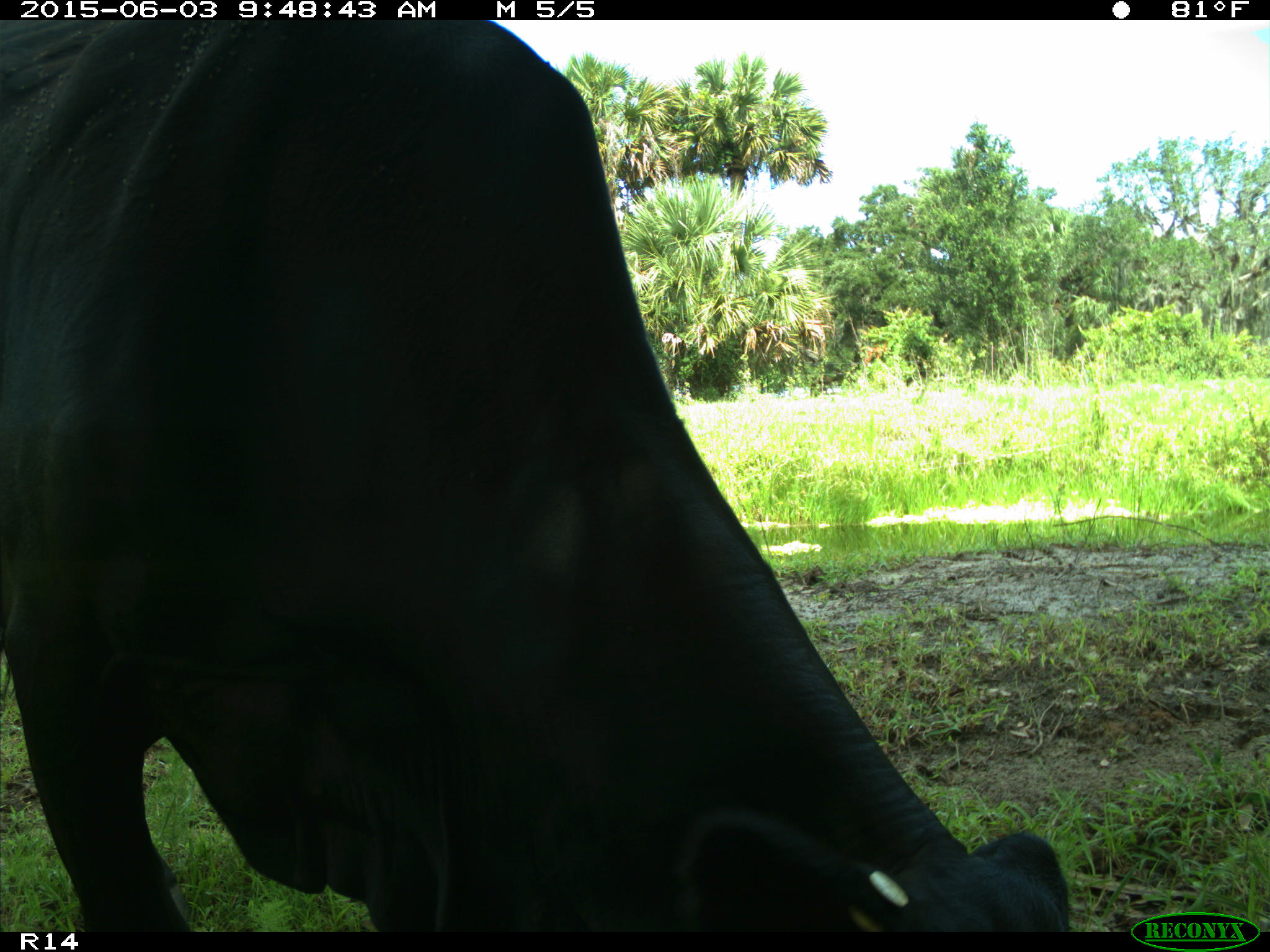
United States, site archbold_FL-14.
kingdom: Animalia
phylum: Chordata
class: Mammalia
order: Artiodactyla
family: Bovidae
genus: Bos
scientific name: Bos taurus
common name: domestic cow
Bos taurus (domestic cow).